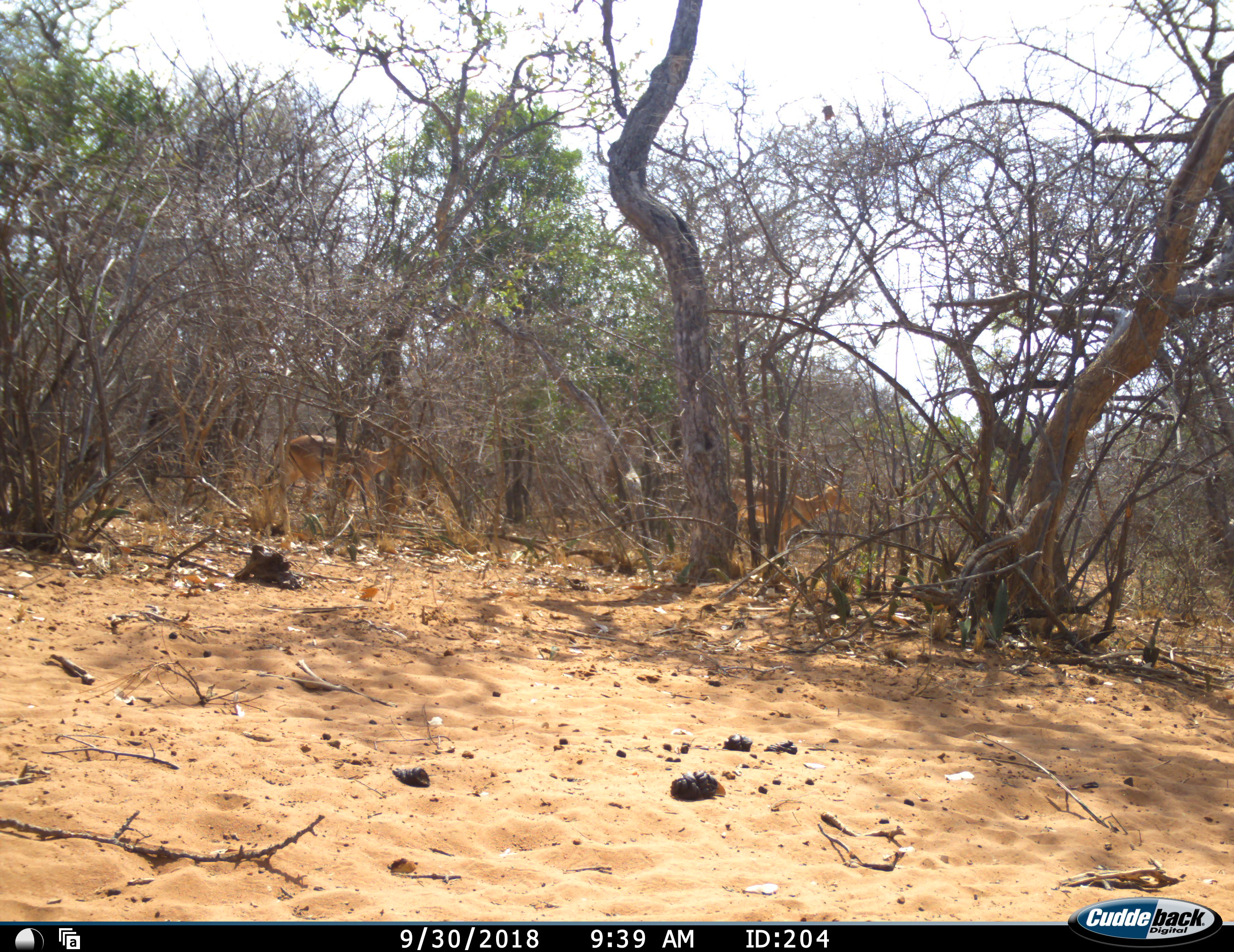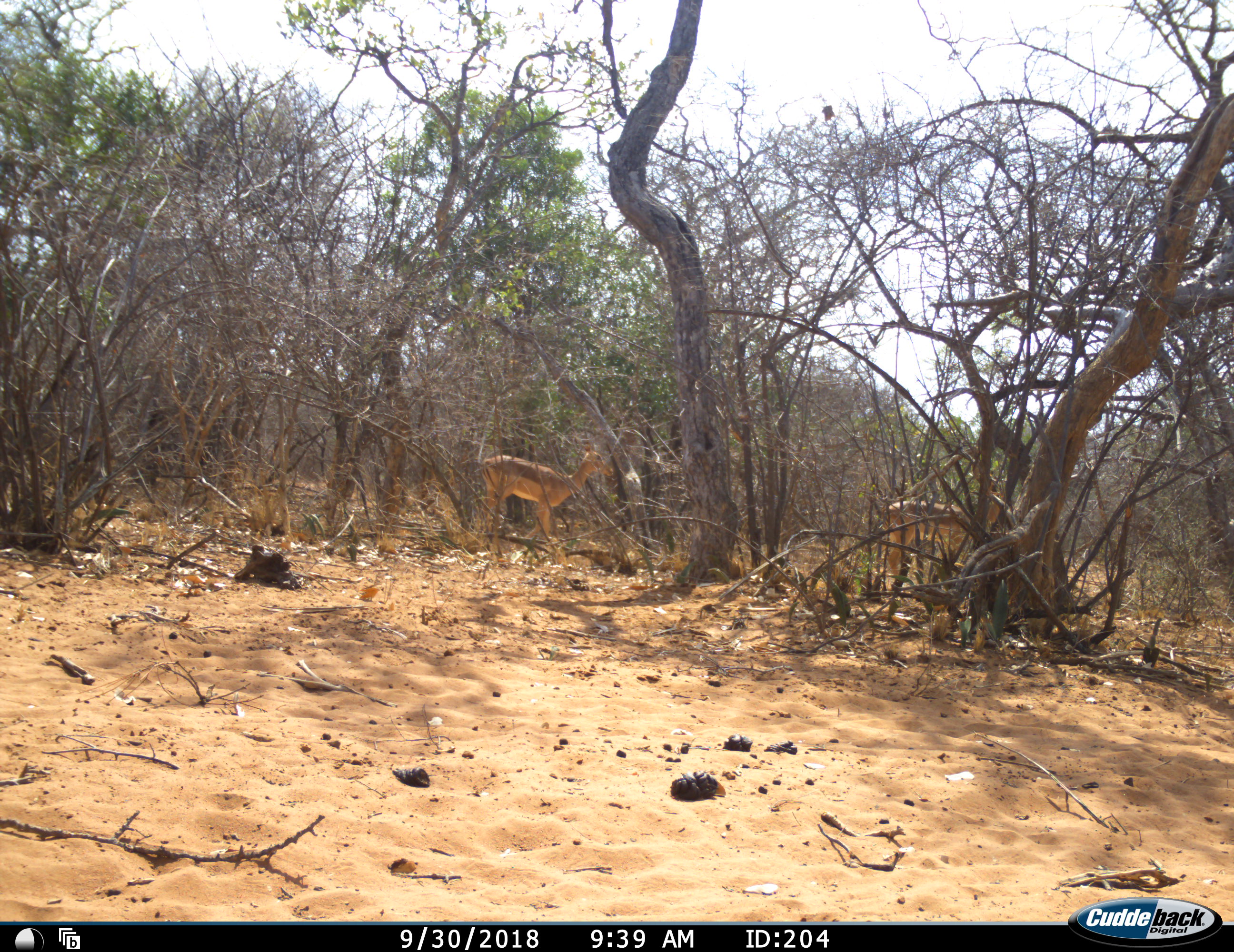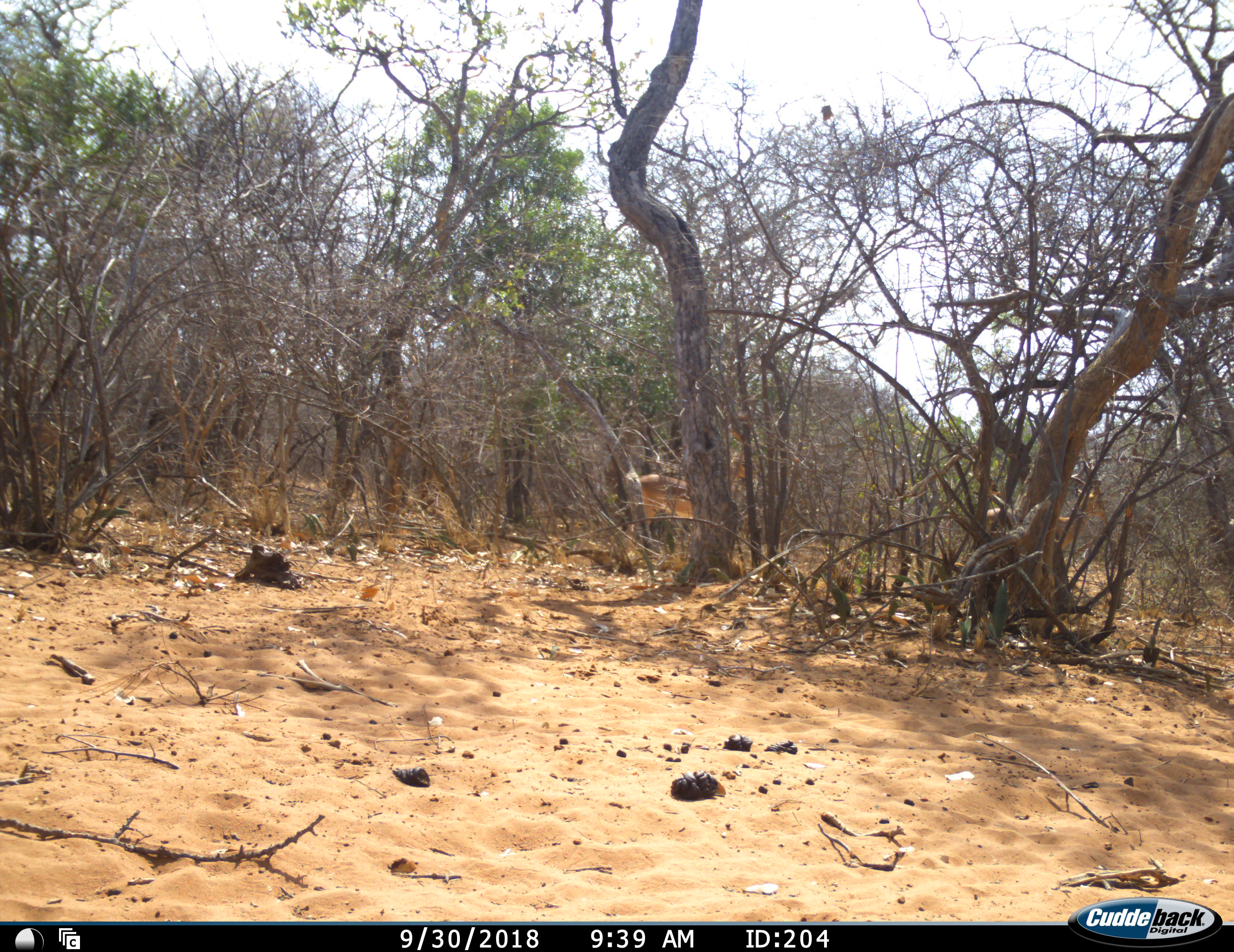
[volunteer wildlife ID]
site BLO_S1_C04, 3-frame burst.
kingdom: Animalia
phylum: Chordata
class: Mammalia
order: Artiodactyla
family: Bovidae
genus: Aepyceros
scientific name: Aepyceros melampus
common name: impala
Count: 2.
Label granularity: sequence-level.